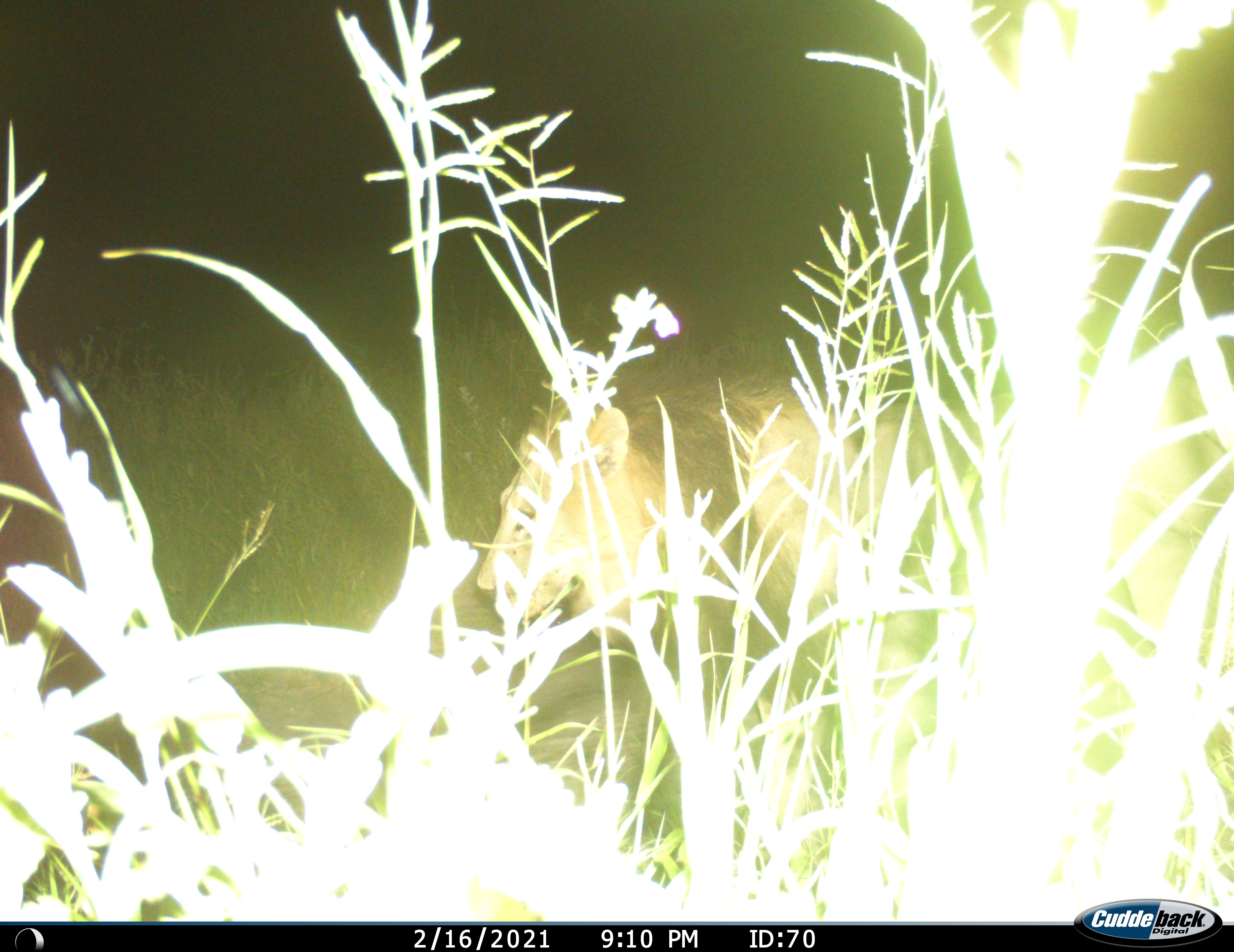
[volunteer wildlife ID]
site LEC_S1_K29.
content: unidentified animal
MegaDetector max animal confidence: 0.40